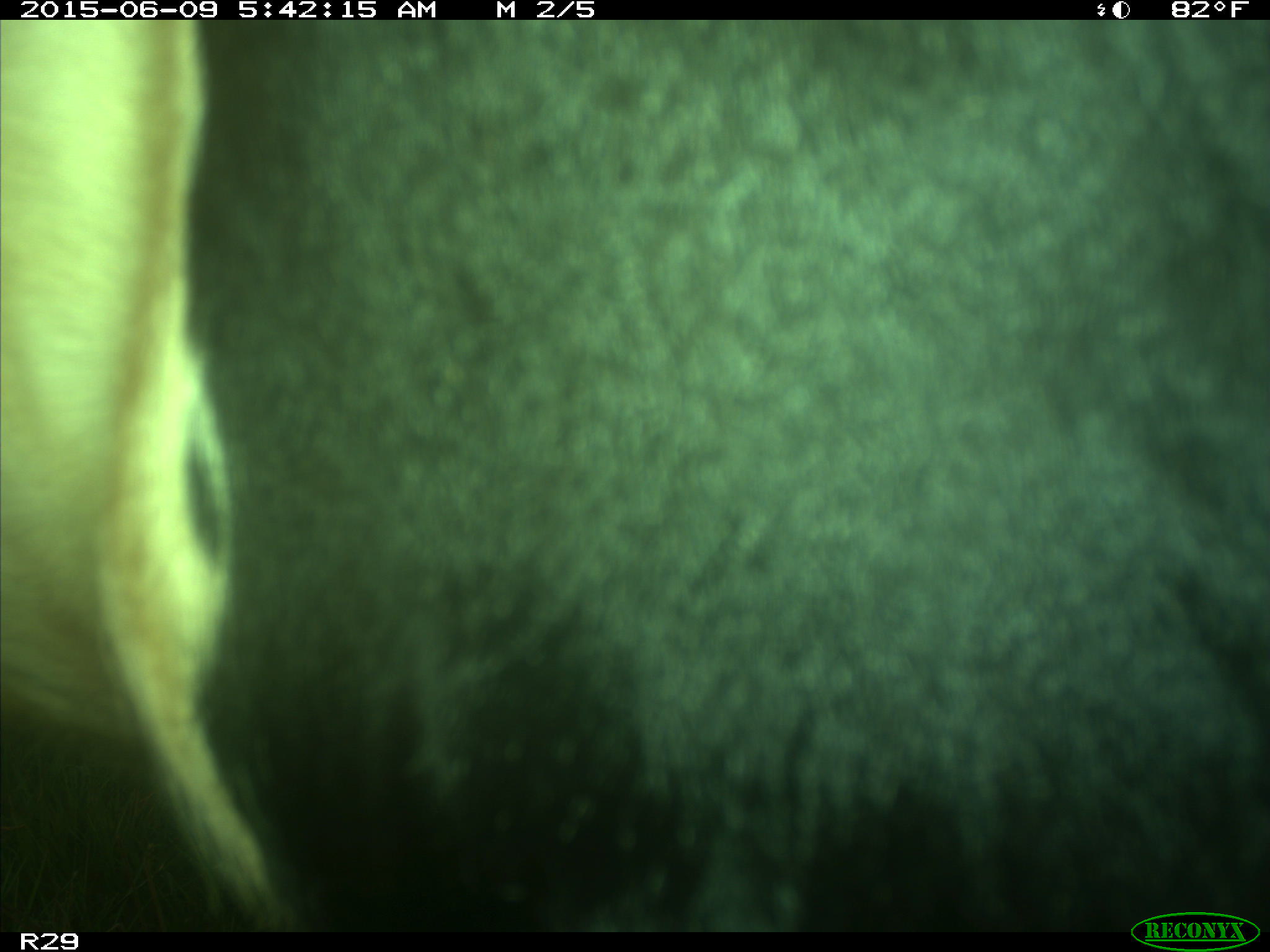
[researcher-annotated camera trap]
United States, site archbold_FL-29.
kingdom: Animalia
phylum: Chordata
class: Mammalia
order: Artiodactyla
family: Bovidae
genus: Bos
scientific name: Bos taurus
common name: domestic cow